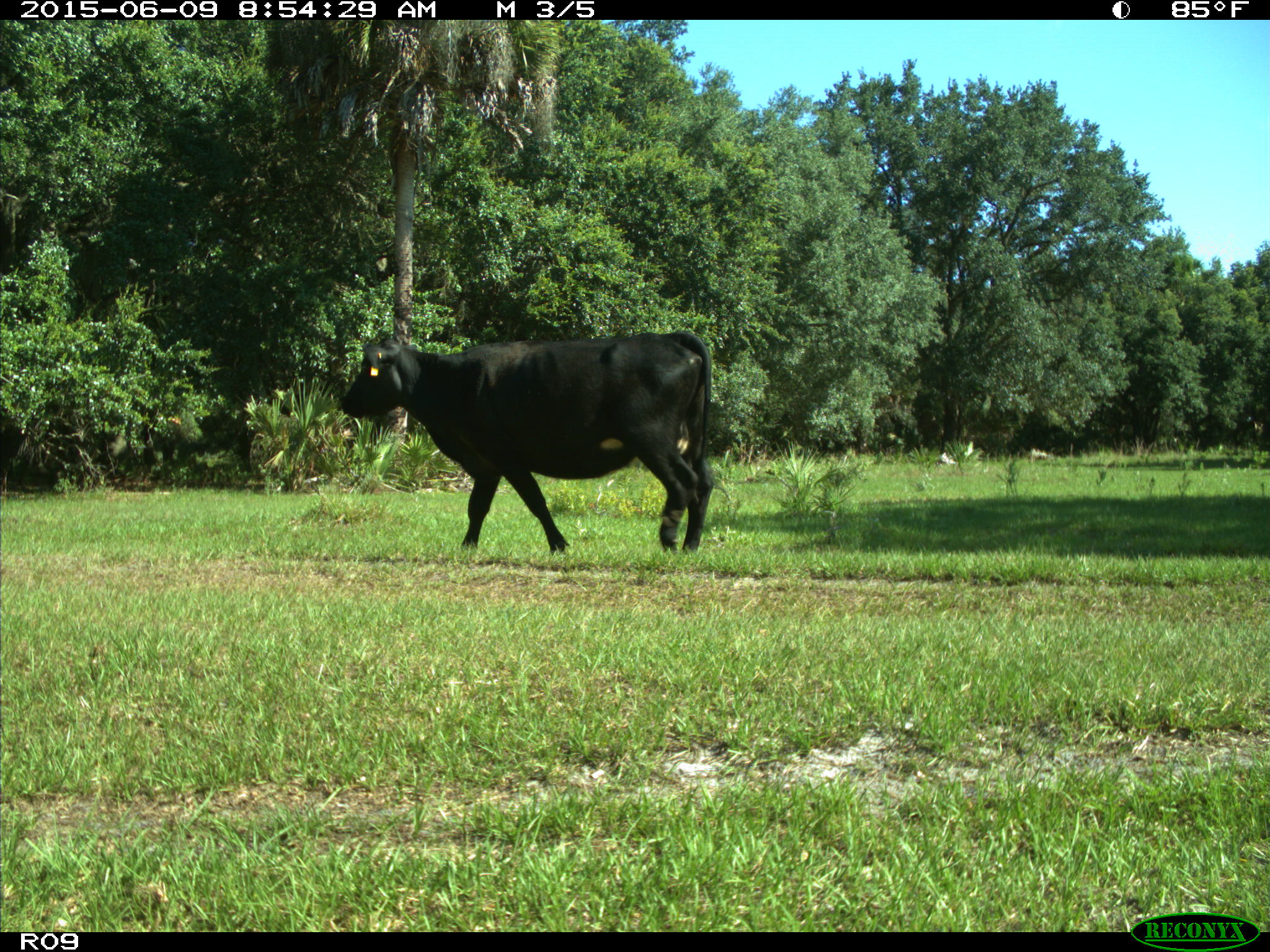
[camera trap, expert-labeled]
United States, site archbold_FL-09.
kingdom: Animalia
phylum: Chordata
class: Mammalia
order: Artiodactyla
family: Bovidae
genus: Bos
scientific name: Bos taurus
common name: domestic cow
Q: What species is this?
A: Bos taurus (domestic cow).